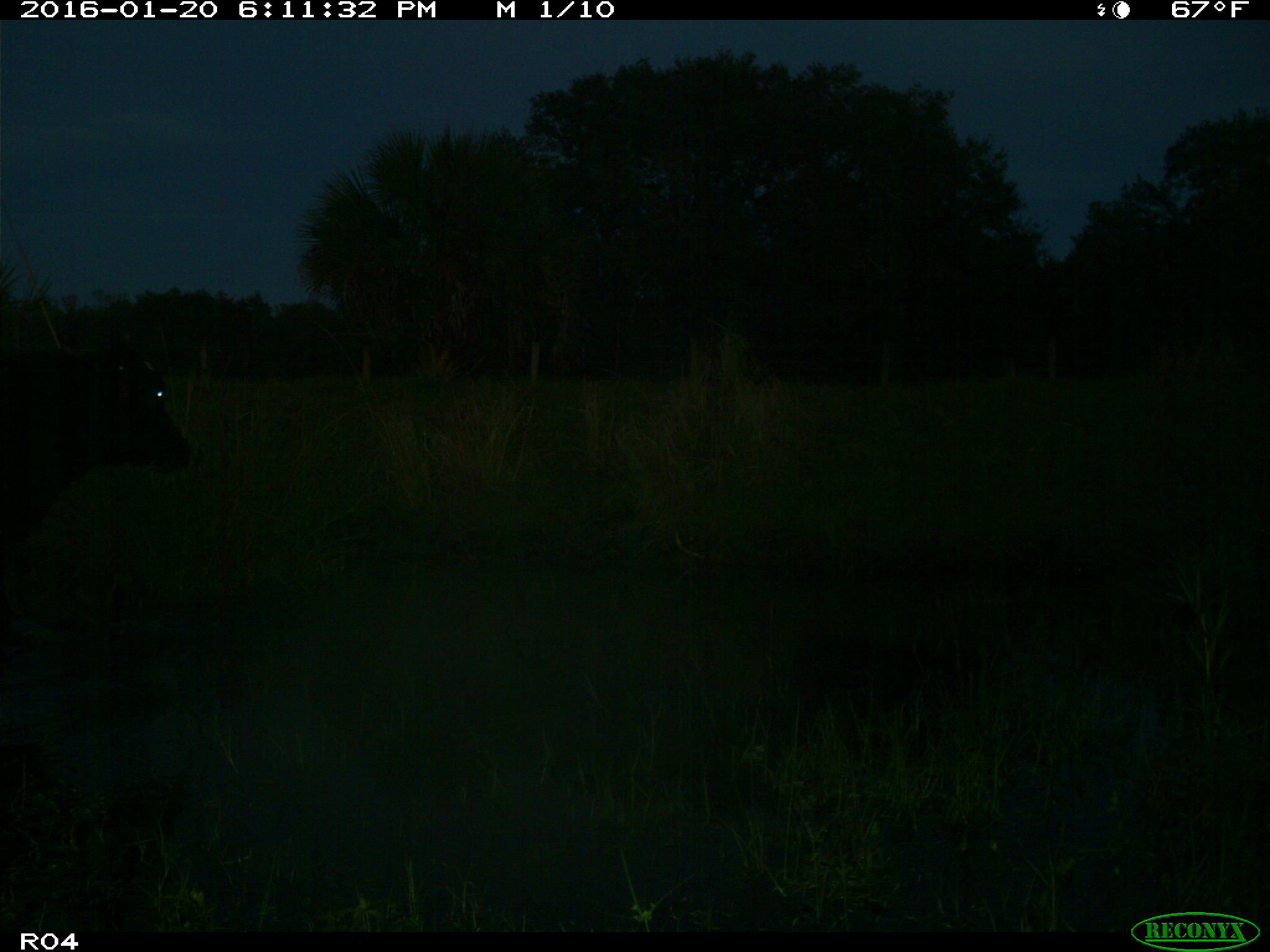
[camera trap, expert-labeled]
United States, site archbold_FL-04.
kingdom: Animalia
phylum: Chordata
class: Mammalia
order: Artiodactyla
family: Bovidae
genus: Bos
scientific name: Bos taurus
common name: domestic cow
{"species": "Bos taurus (domestic cow)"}